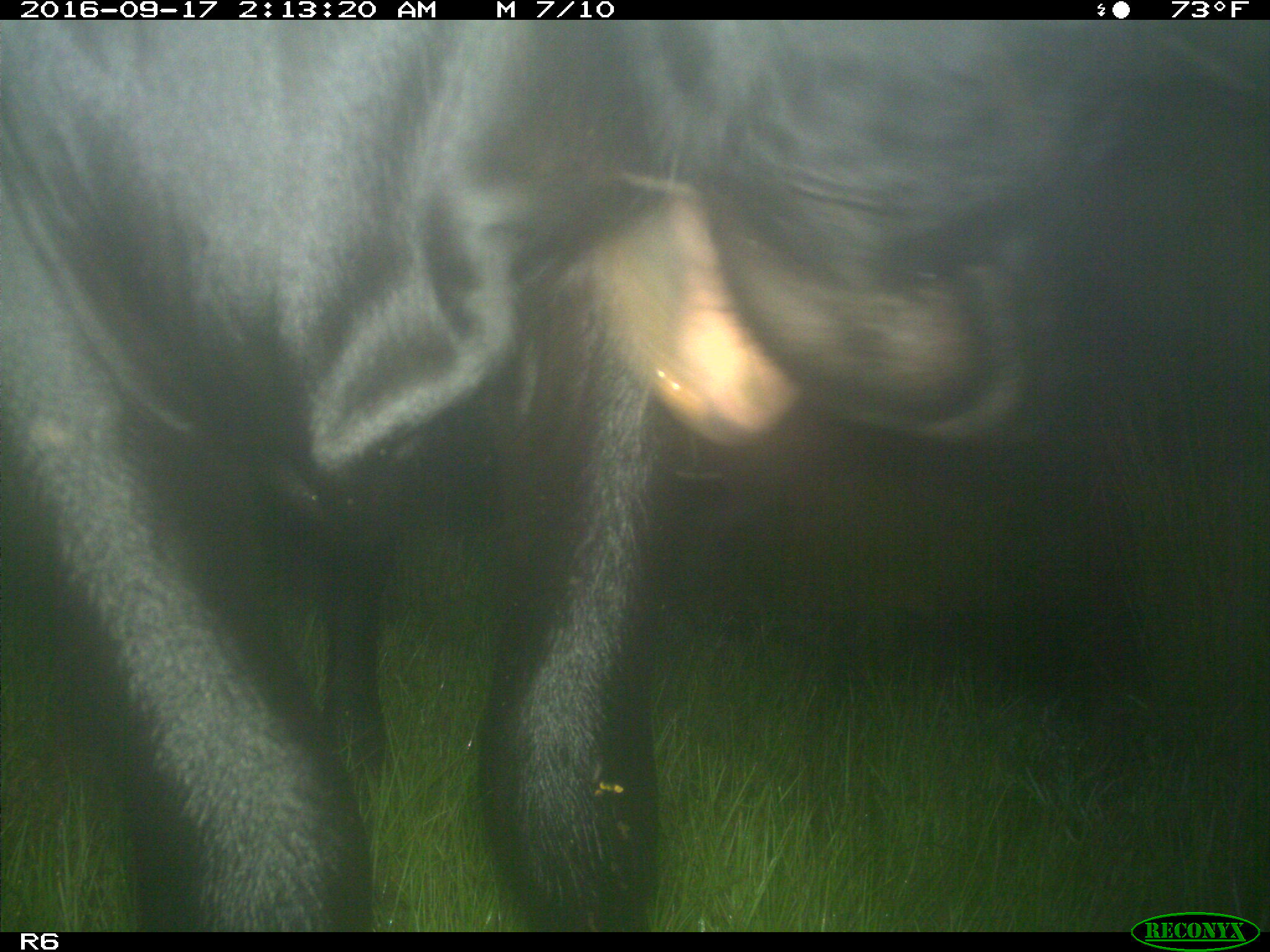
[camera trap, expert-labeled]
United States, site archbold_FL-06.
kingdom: Animalia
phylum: Chordata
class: Mammalia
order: Artiodactyla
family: Bovidae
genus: Bos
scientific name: Bos taurus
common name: domestic cow